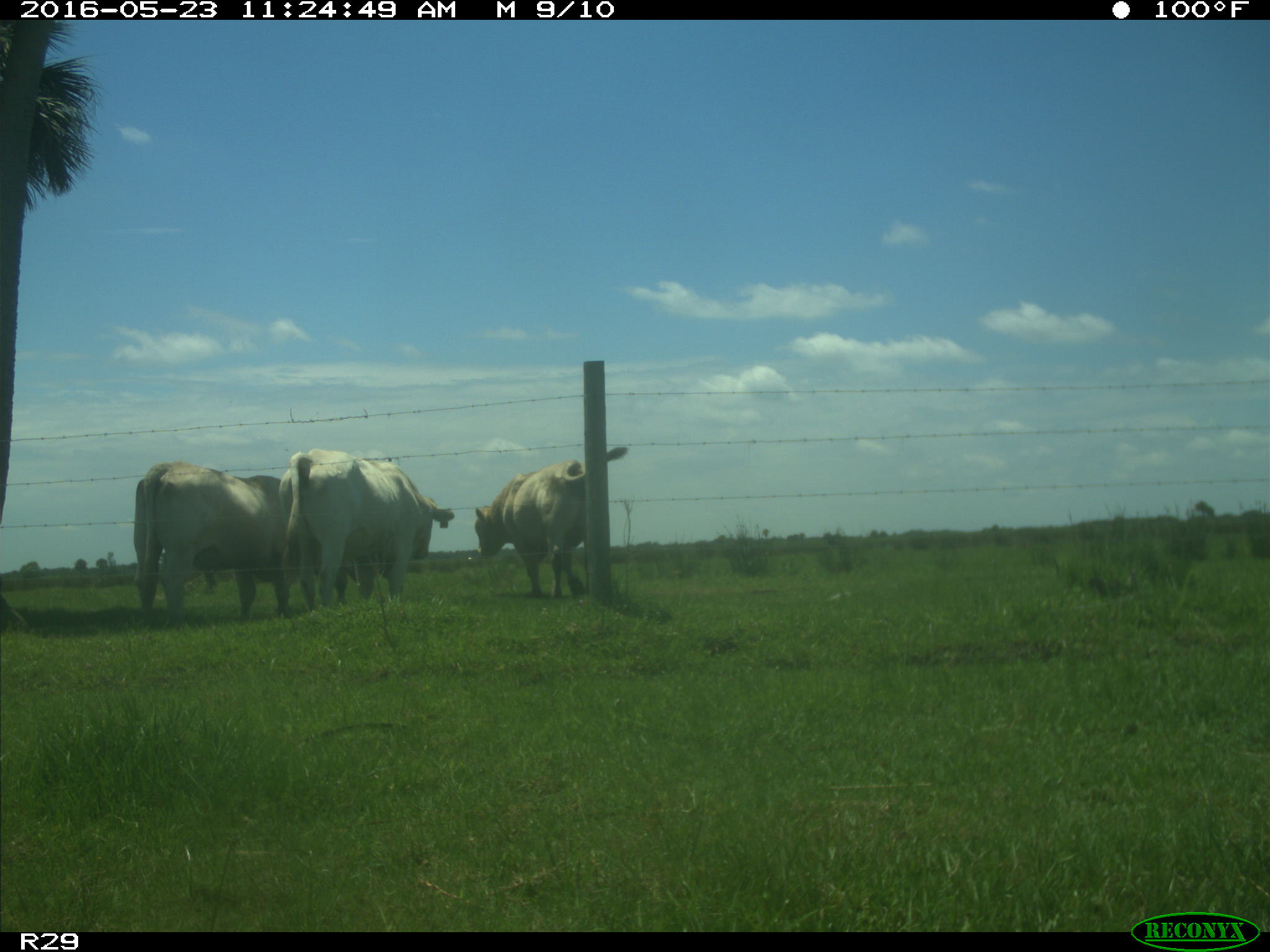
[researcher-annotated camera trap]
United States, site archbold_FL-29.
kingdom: Animalia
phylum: Chordata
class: Mammalia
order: Artiodactyla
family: Bovidae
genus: Bos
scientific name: Bos taurus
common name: domestic cow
Bos taurus (domestic cow).